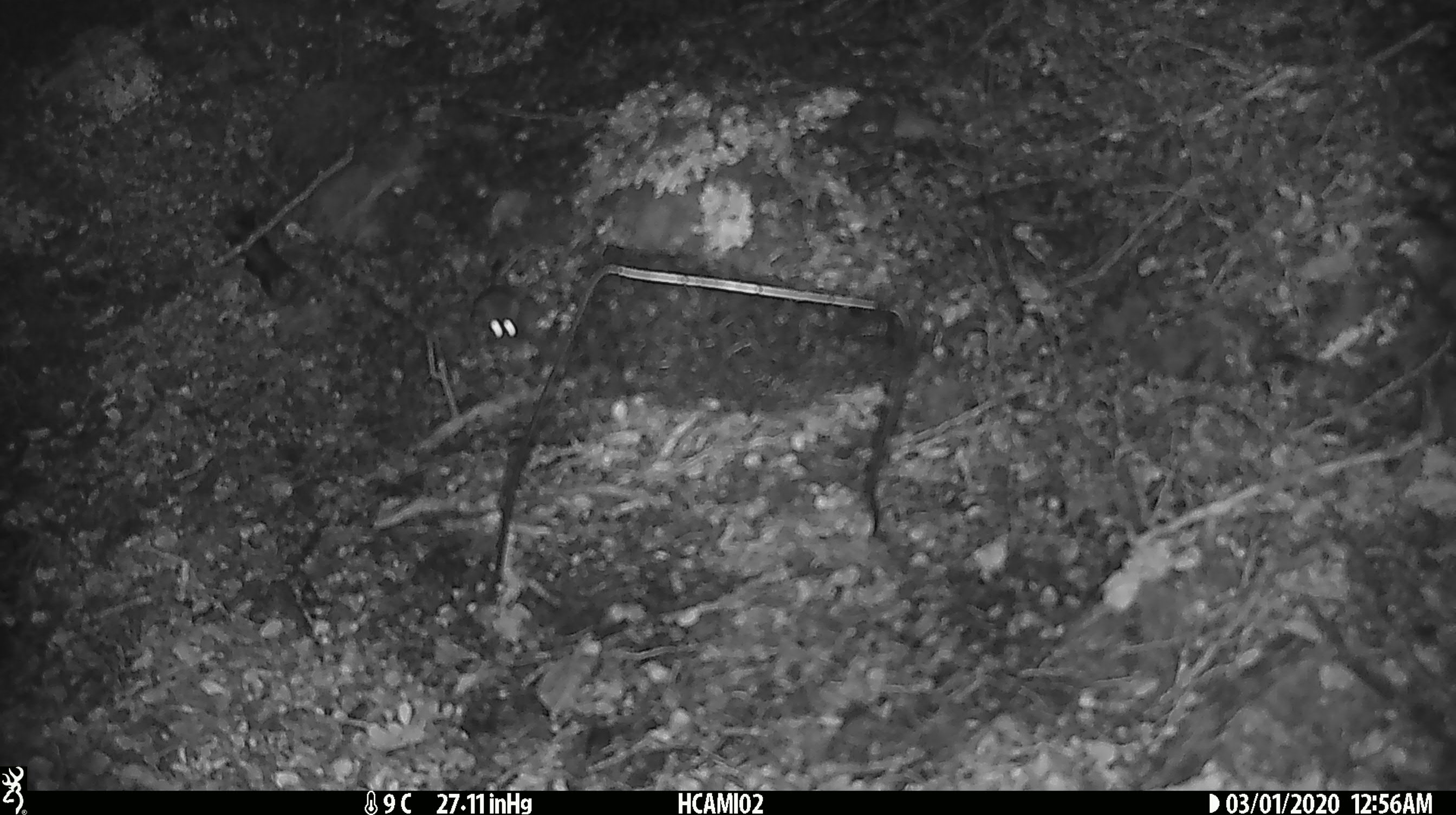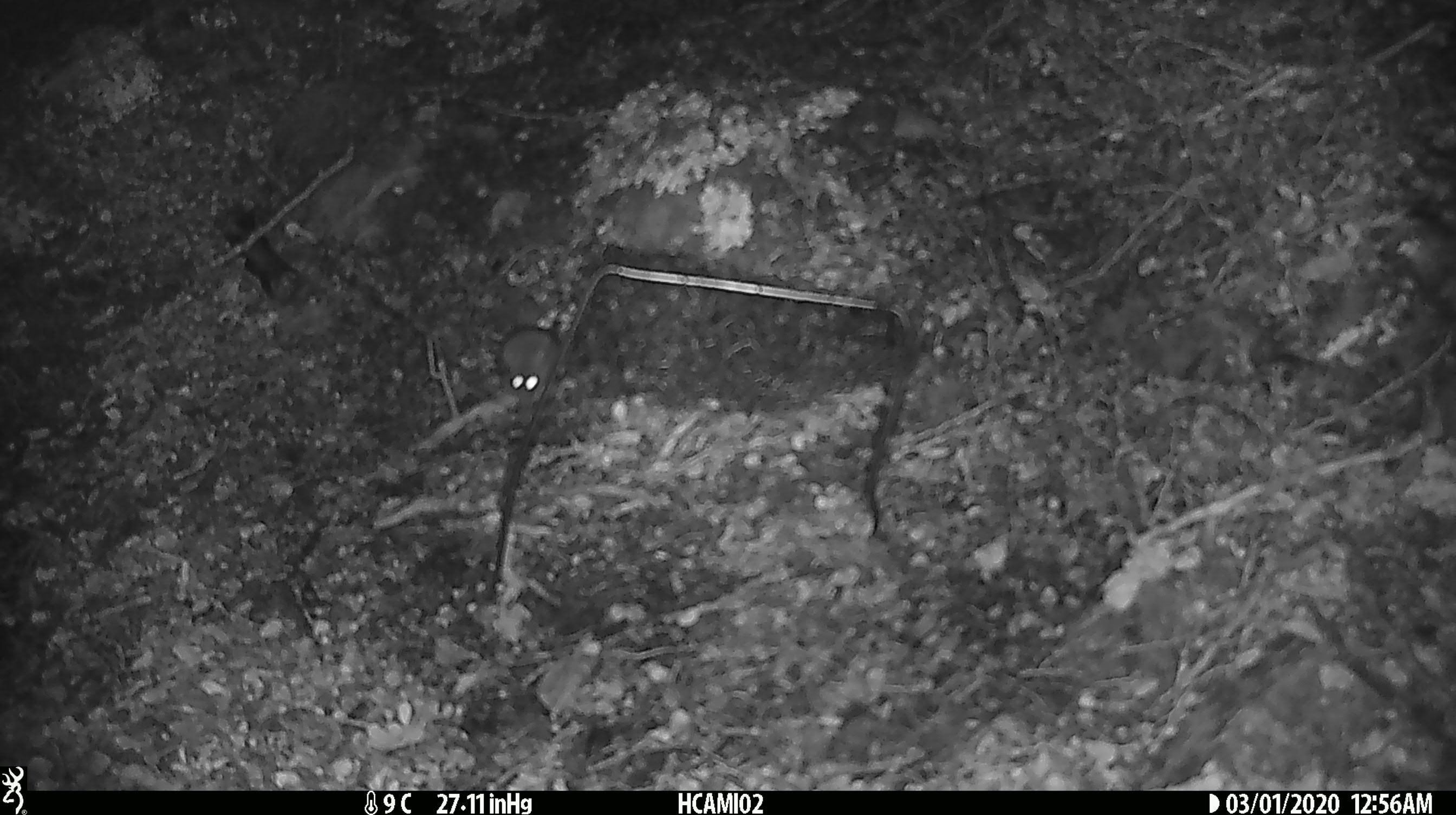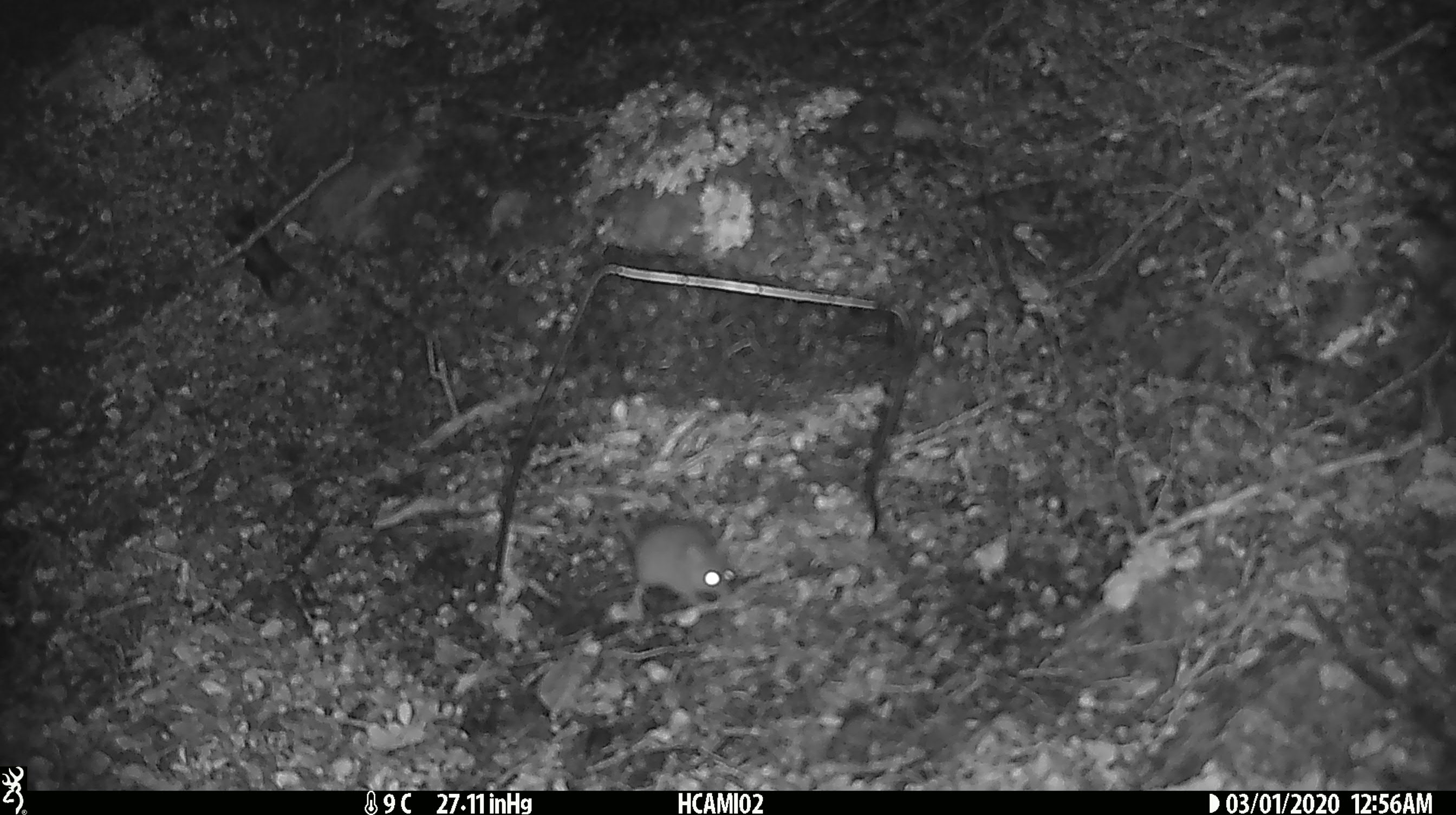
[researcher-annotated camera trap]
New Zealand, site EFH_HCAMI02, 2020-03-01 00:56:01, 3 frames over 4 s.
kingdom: Animalia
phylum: Chordata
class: Mammalia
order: Rodentia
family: Muridae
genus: Mus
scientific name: Mus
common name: mouse